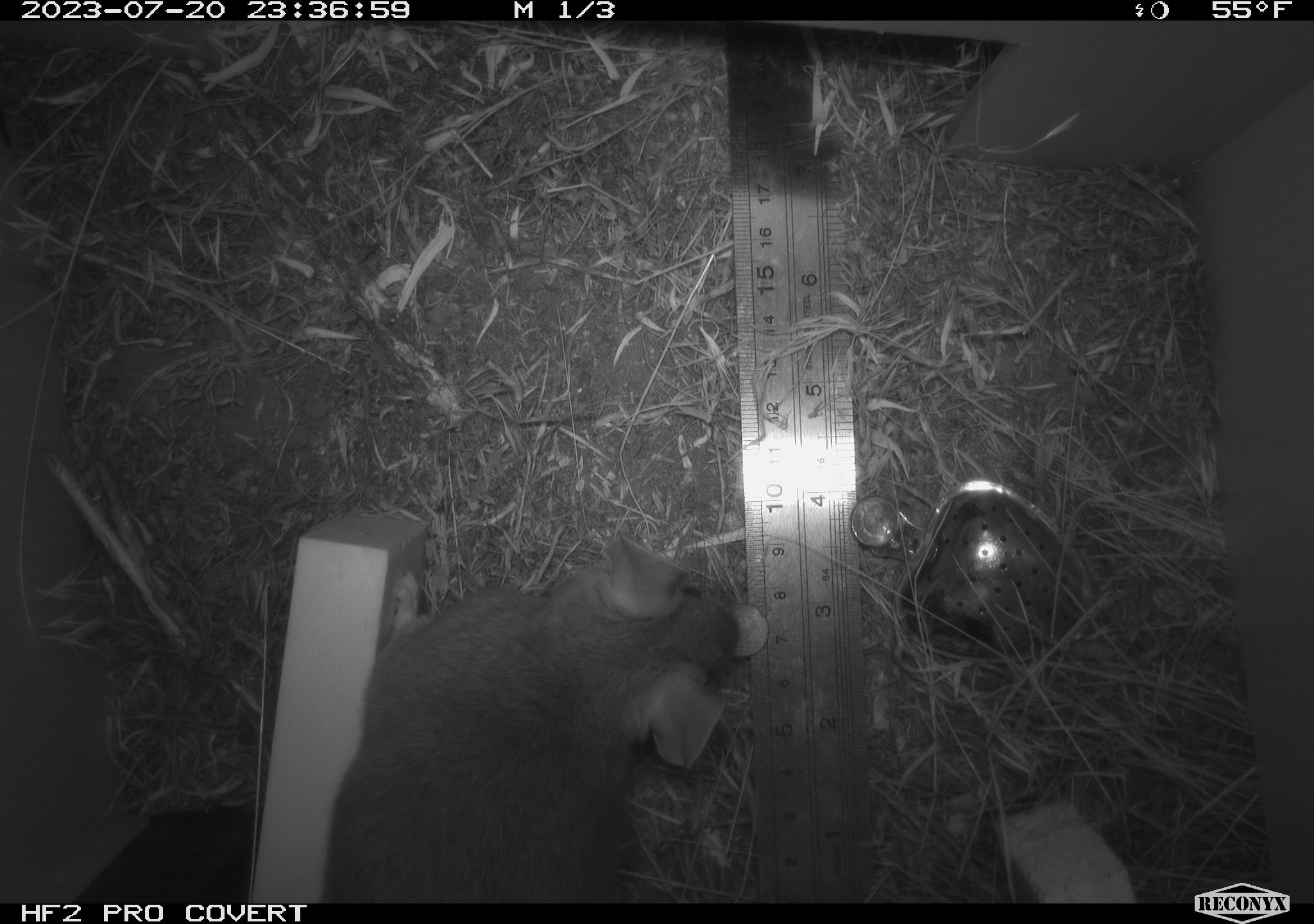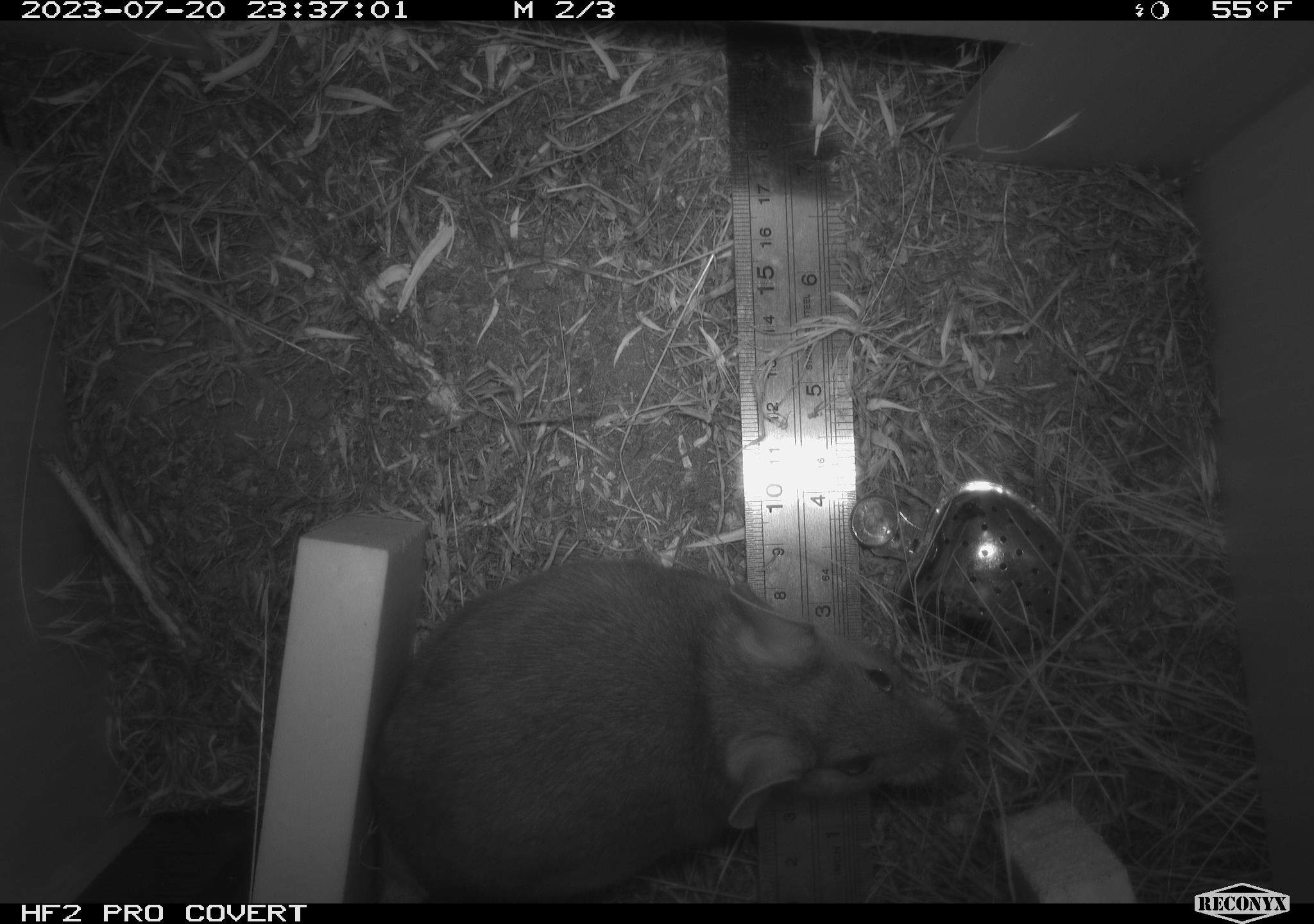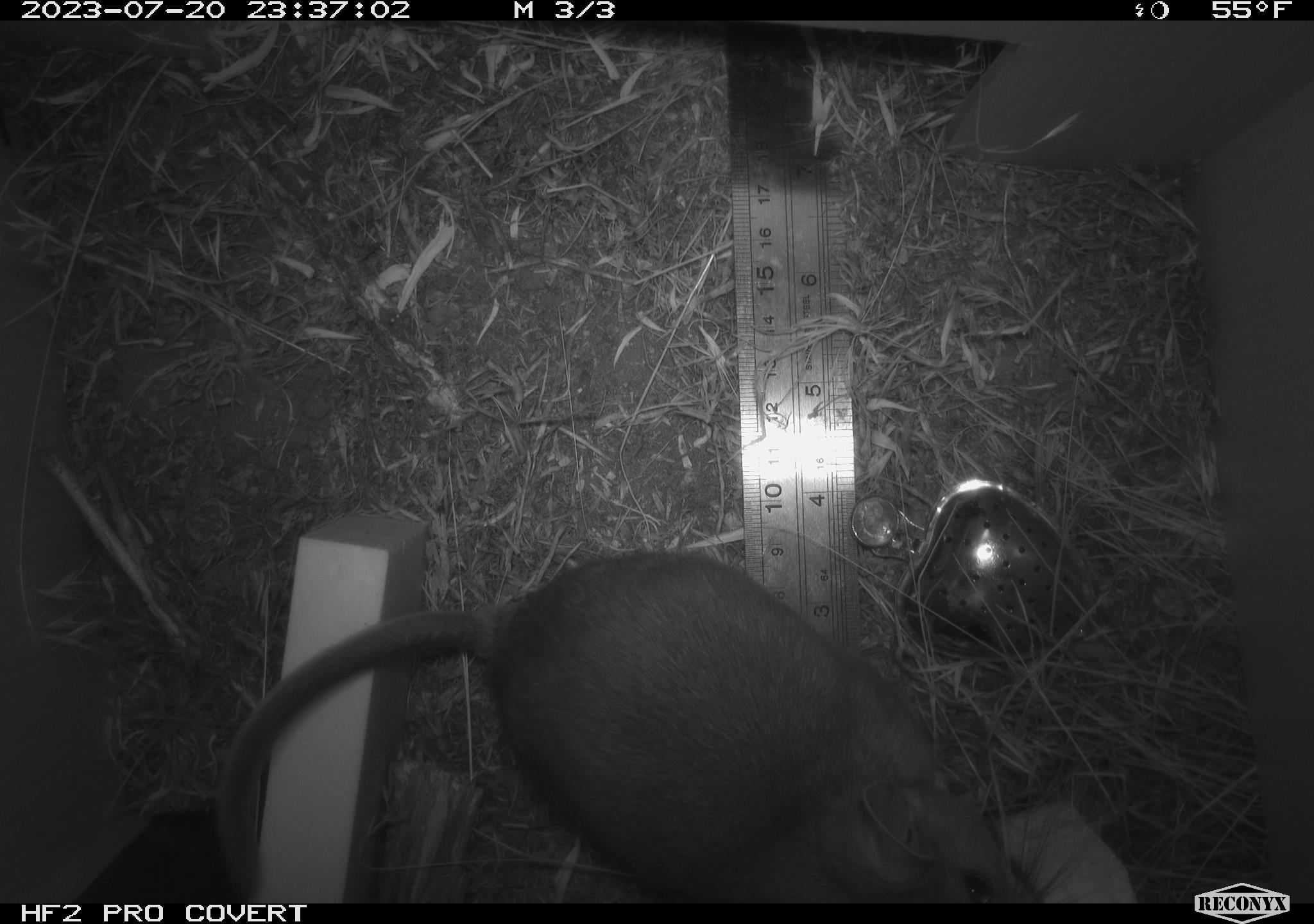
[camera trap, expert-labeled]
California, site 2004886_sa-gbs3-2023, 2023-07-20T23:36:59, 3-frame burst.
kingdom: Animalia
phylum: Chordata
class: Mammalia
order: Rodentia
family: Cricetidae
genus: Neotoma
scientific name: Neotoma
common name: pack rat or woodrat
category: neotoma species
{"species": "neotoma species (pack rat or woodrat) (Neotoma)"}